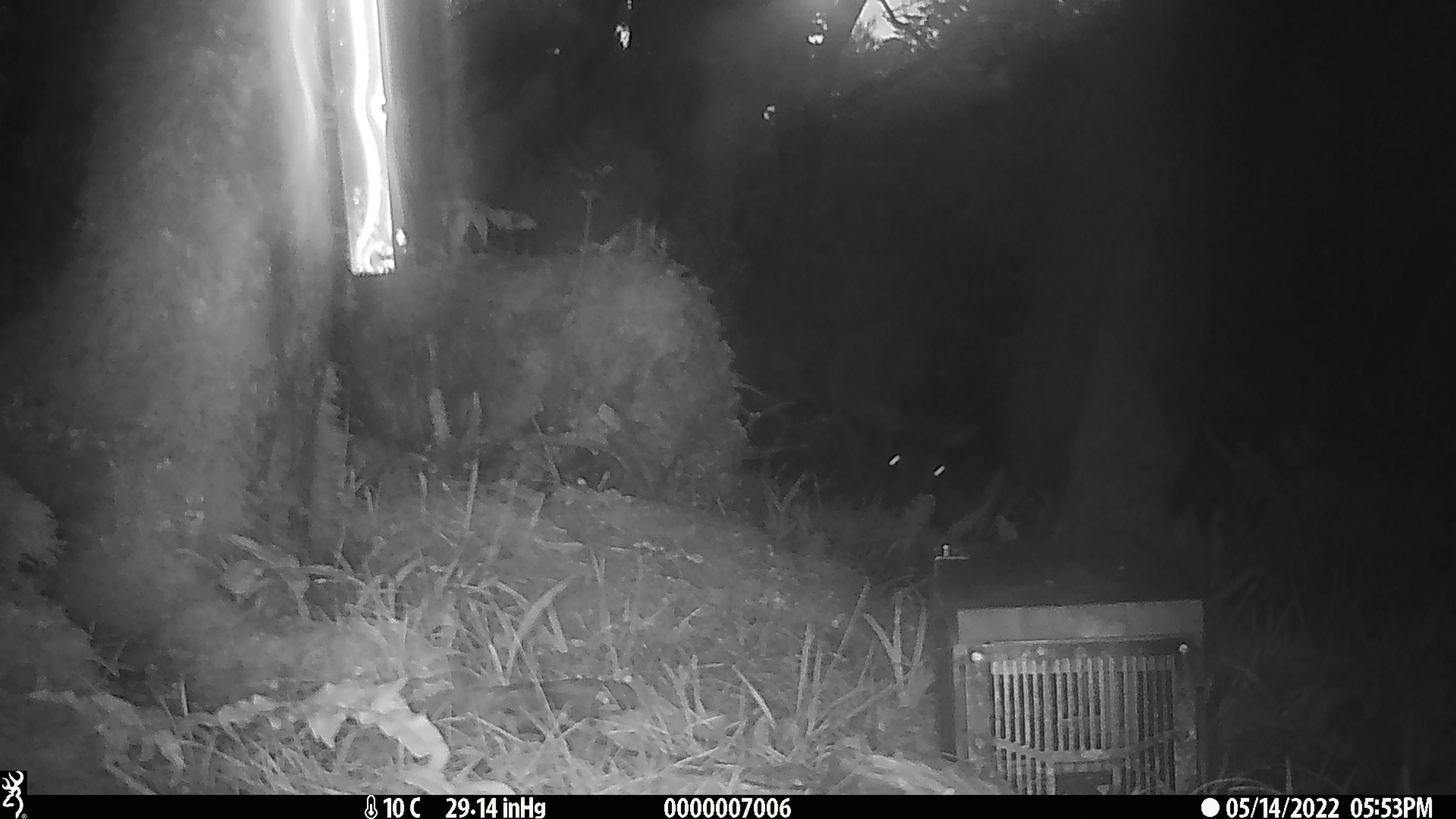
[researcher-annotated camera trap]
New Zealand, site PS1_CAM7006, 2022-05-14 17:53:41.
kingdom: Animalia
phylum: Chordata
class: Mammalia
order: Artiodactyla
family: Cervidae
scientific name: Cervidae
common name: deer